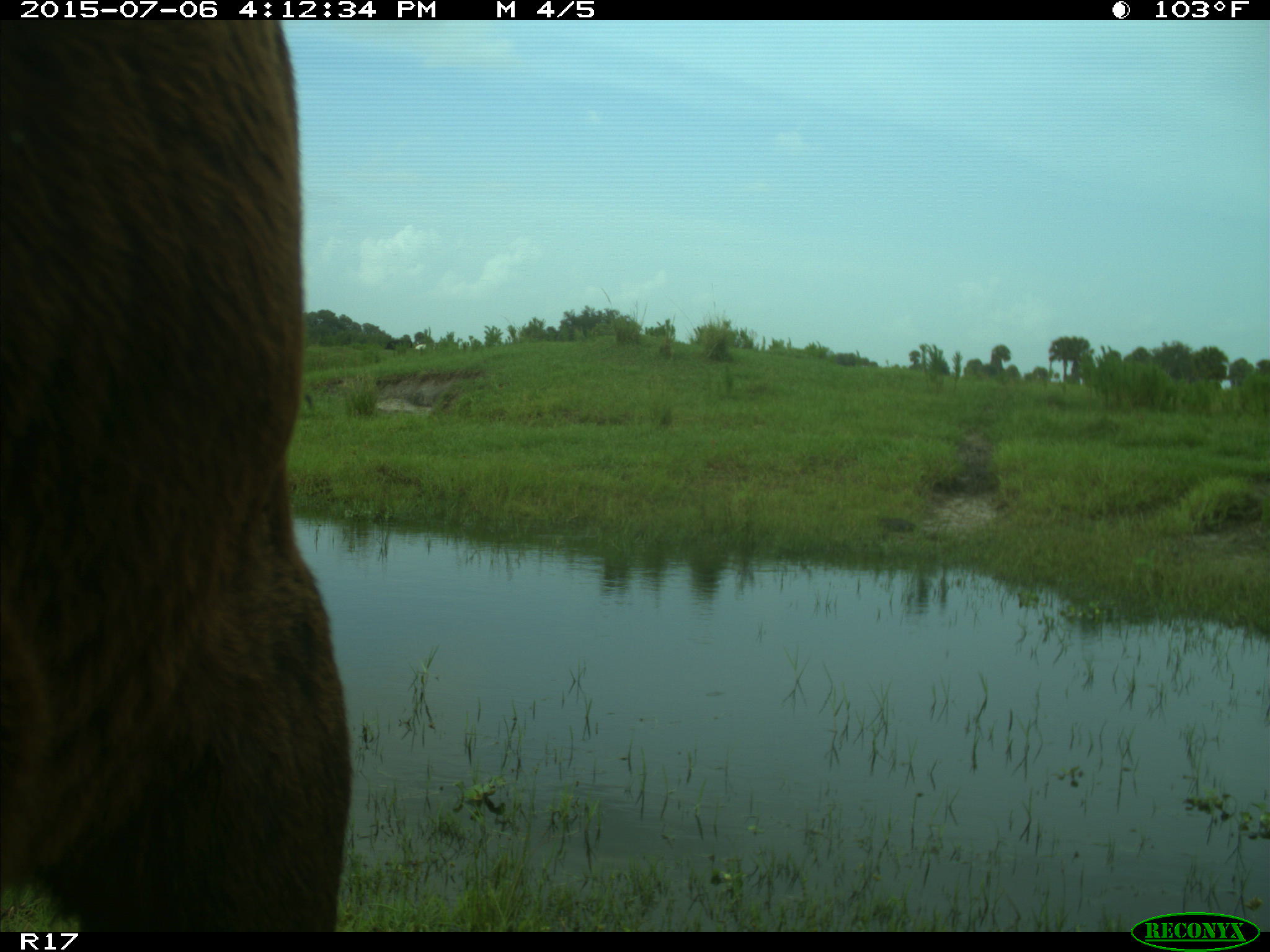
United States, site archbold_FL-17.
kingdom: Animalia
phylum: Chordata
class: Mammalia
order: Artiodactyla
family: Bovidae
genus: Bos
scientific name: Bos taurus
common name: domestic cow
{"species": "Bos taurus (domestic cow)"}